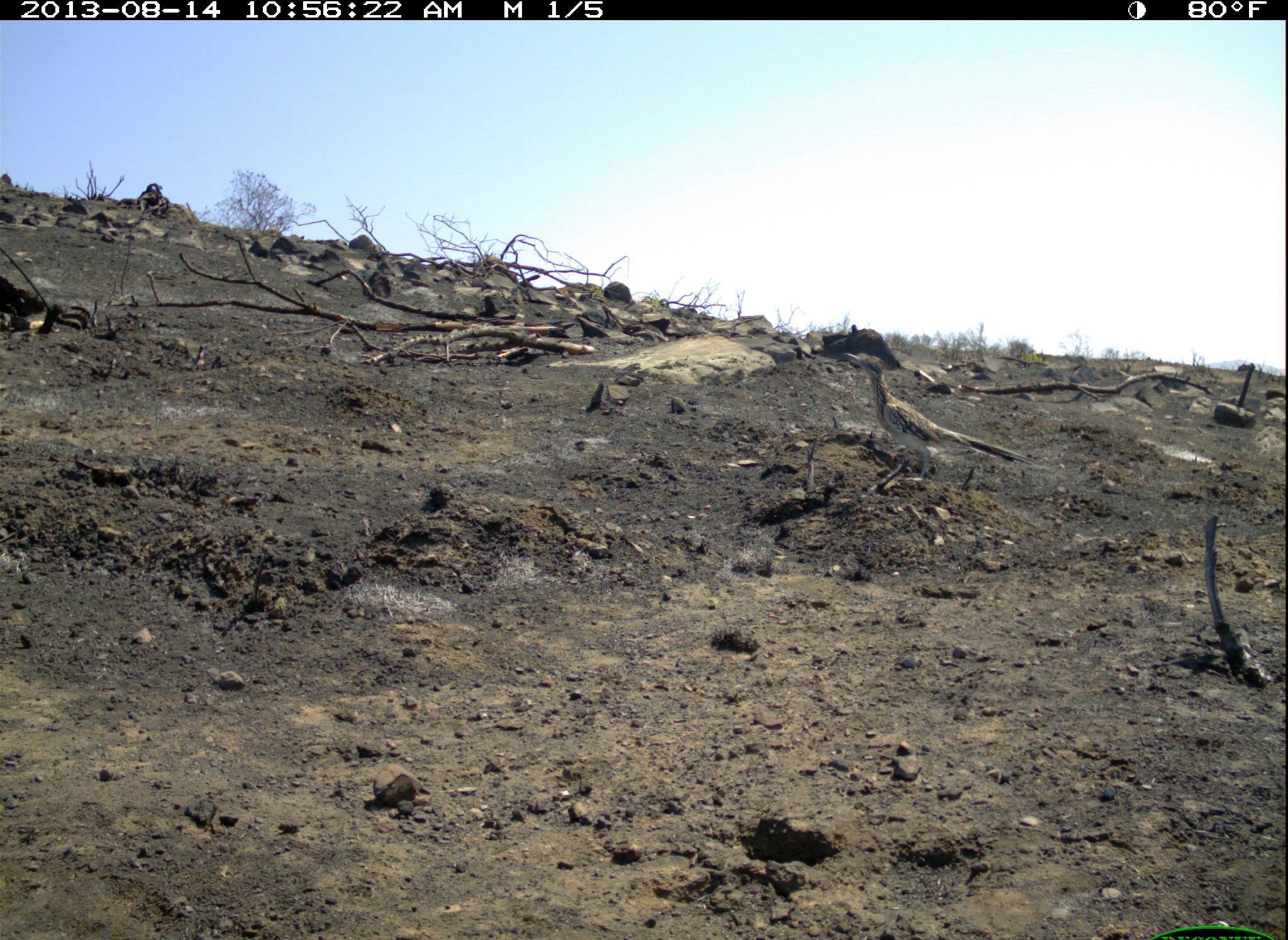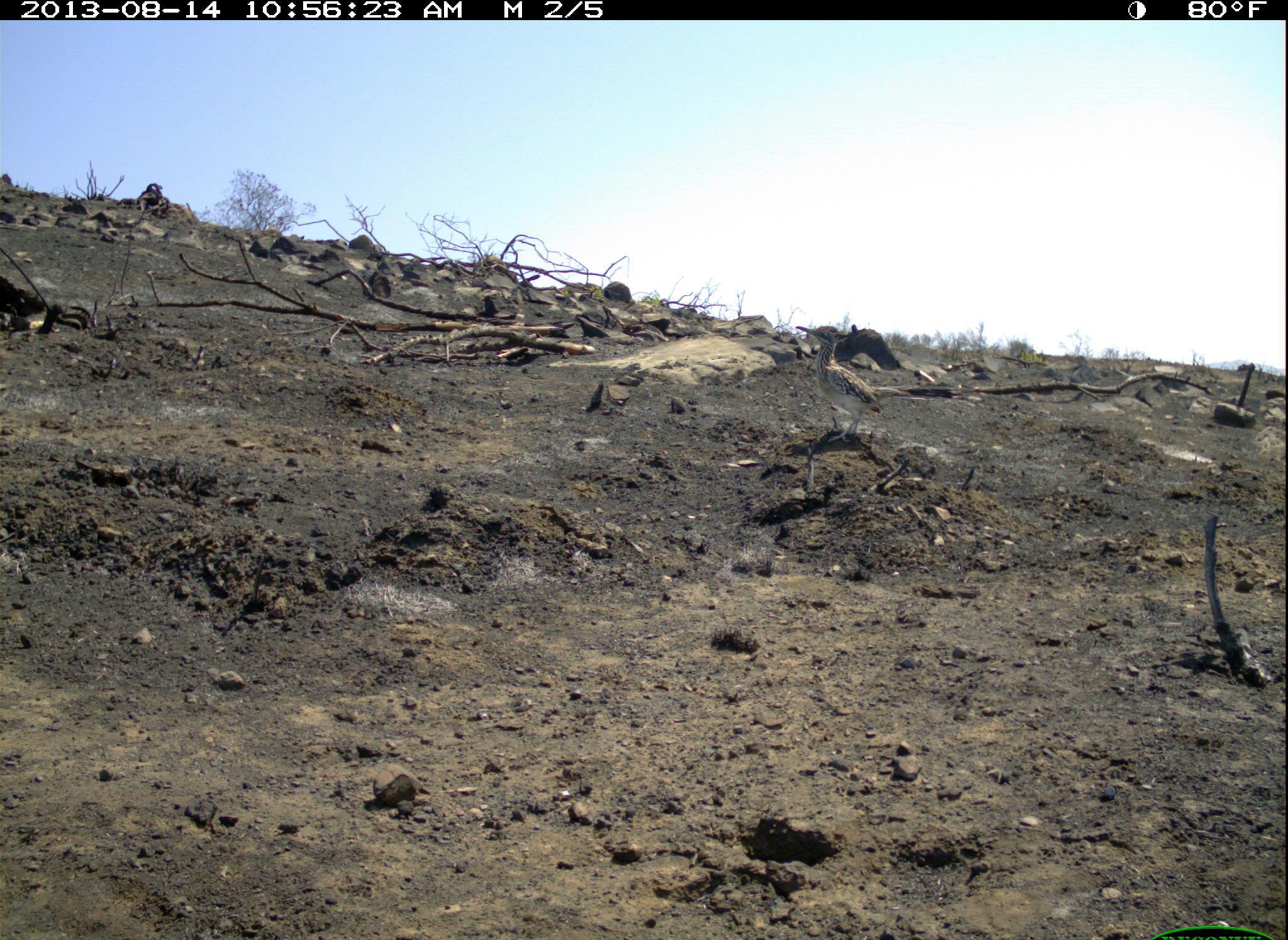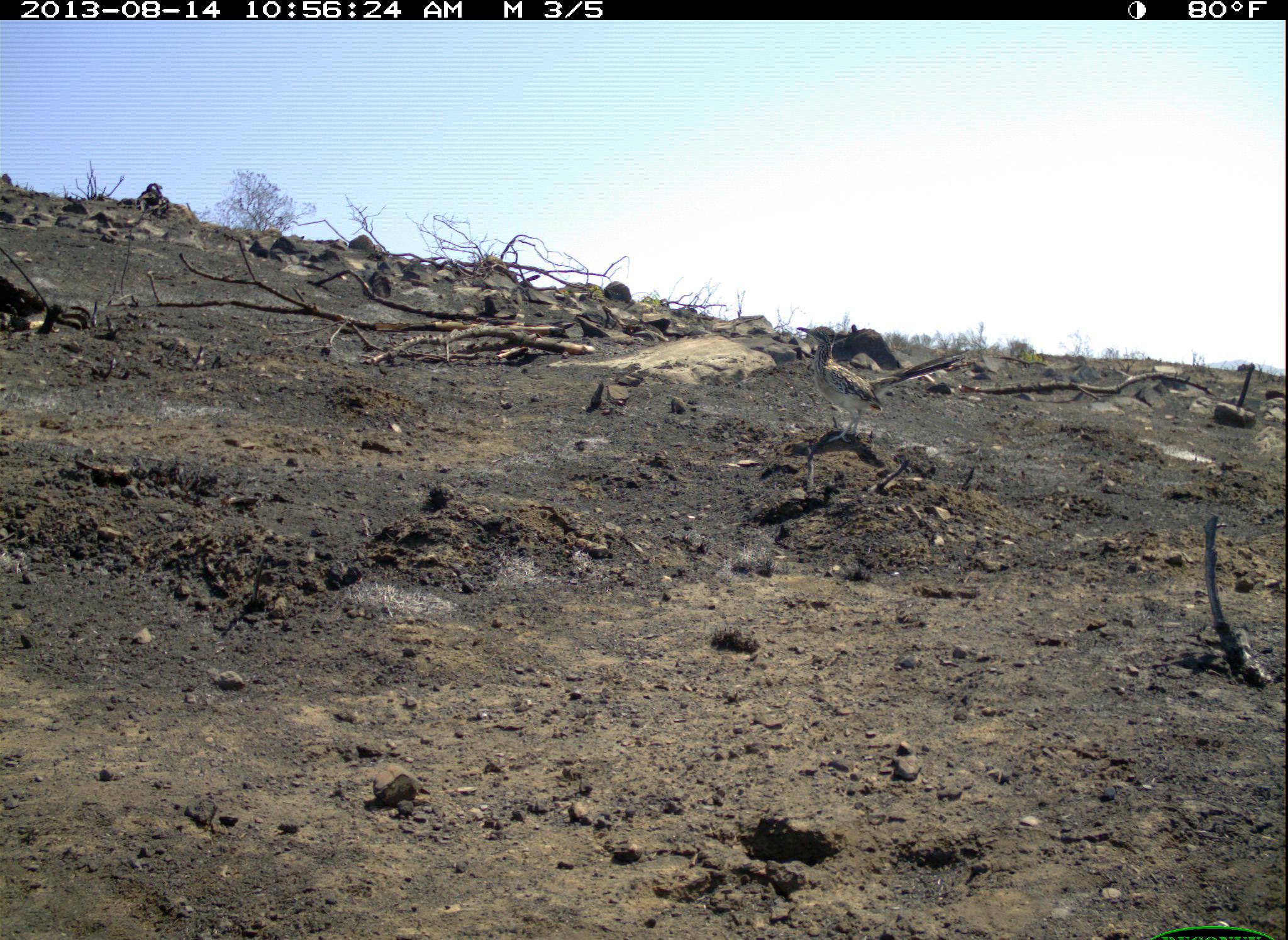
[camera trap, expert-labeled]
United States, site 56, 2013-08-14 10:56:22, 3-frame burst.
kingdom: Animalia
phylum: Chordata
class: Aves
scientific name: Aves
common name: bird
Bird (Aves).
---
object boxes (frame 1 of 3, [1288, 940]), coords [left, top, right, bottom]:
bird: [843, 352, 1036, 483]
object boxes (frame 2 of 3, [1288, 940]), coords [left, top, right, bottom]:
bird: [796, 324, 976, 443]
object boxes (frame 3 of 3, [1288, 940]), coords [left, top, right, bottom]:
bird: [796, 326, 977, 444]